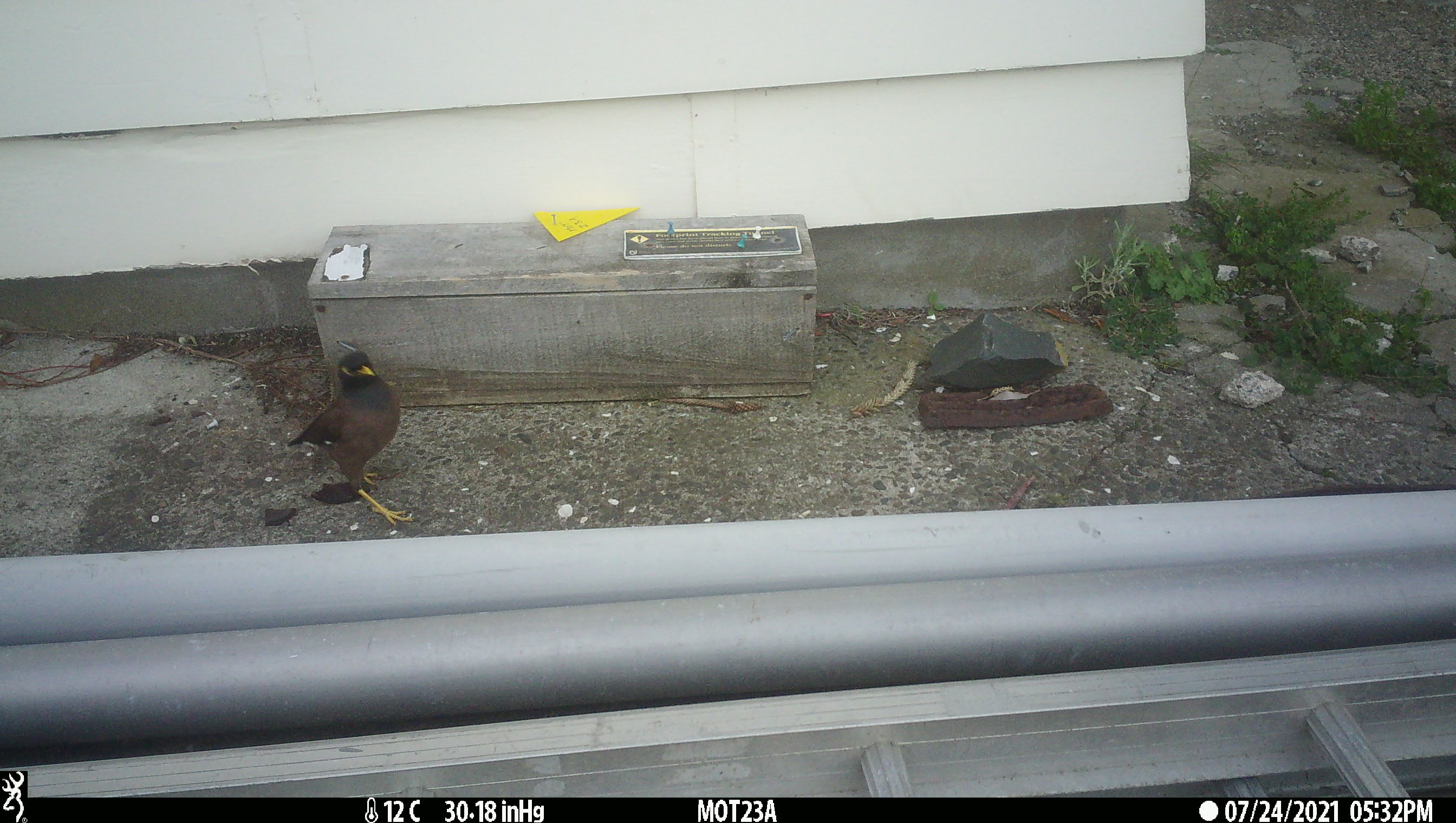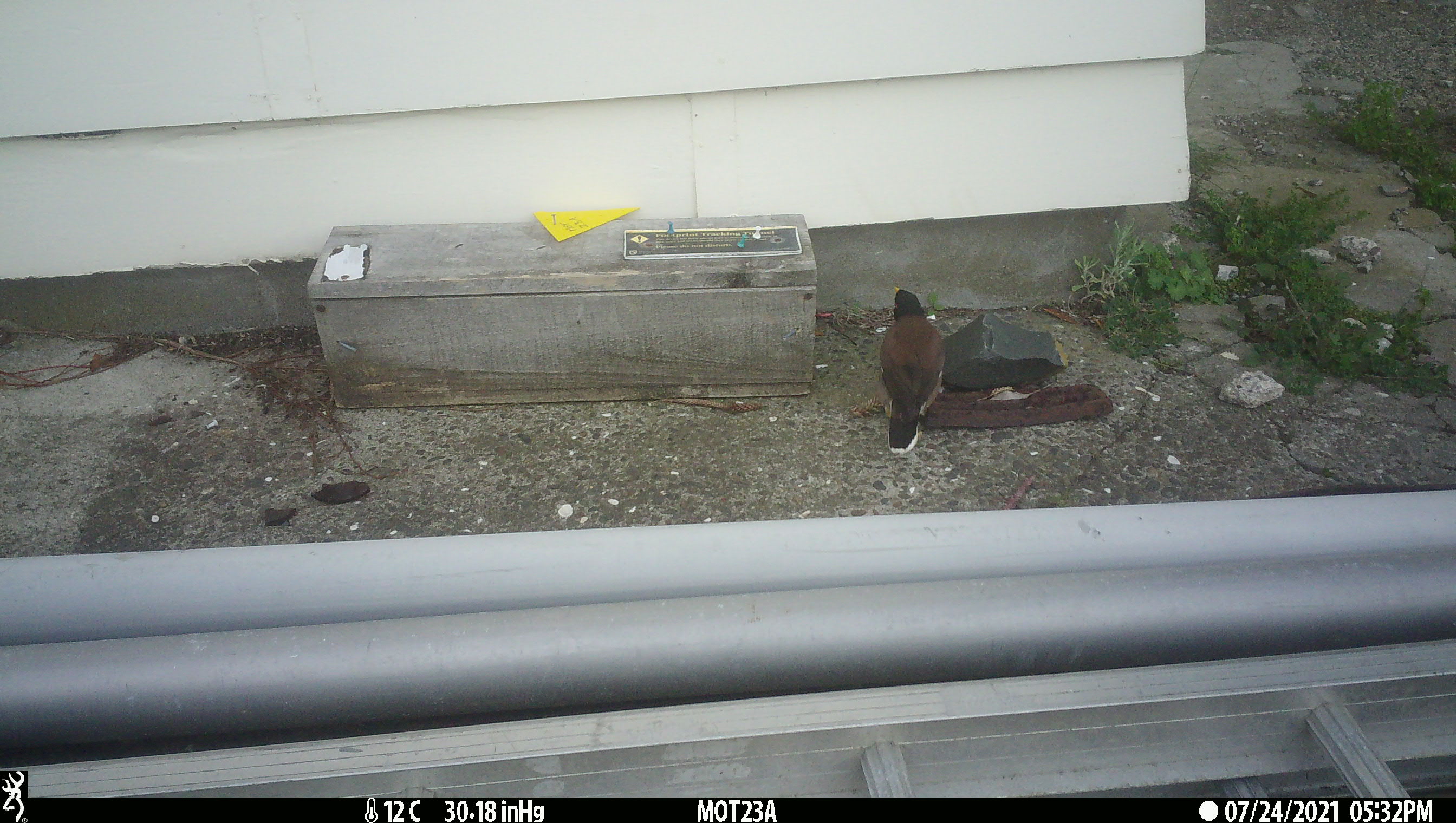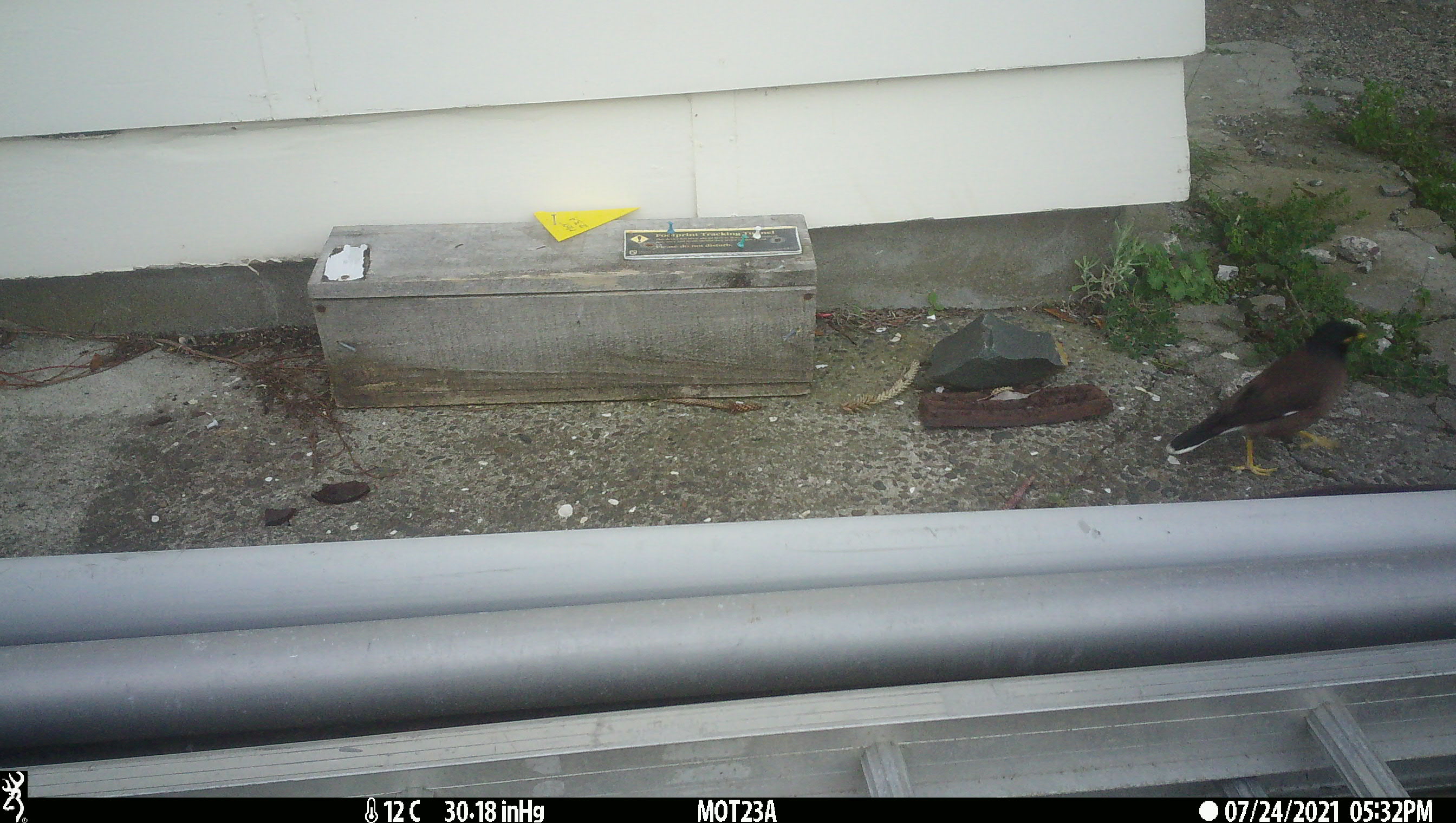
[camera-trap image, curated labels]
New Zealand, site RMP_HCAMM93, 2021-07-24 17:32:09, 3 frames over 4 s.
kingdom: Animalia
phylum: Chordata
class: Aves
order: Passeriformes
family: Sturnidae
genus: Acridotheres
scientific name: Acridotheres tristis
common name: common myna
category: myna